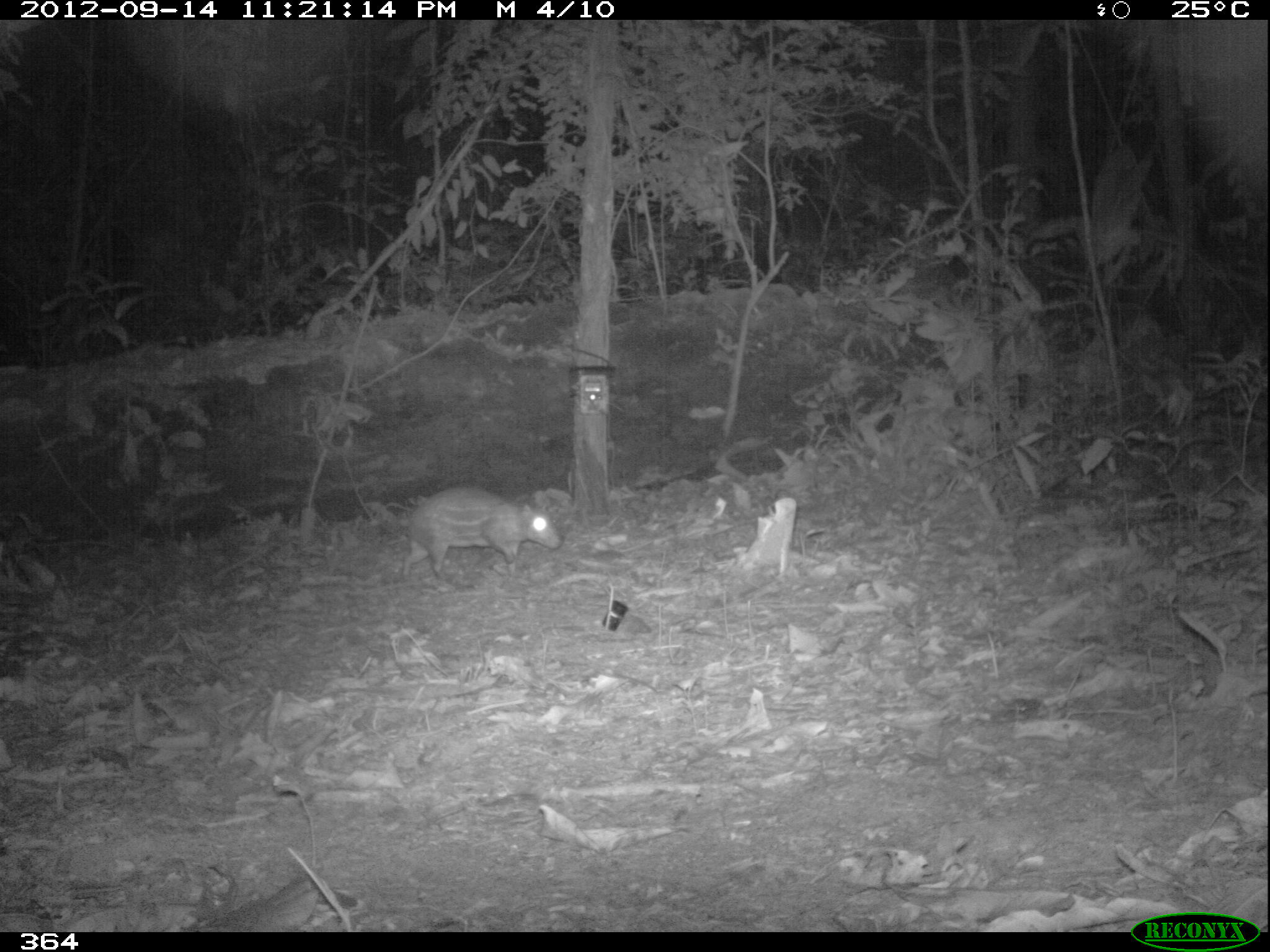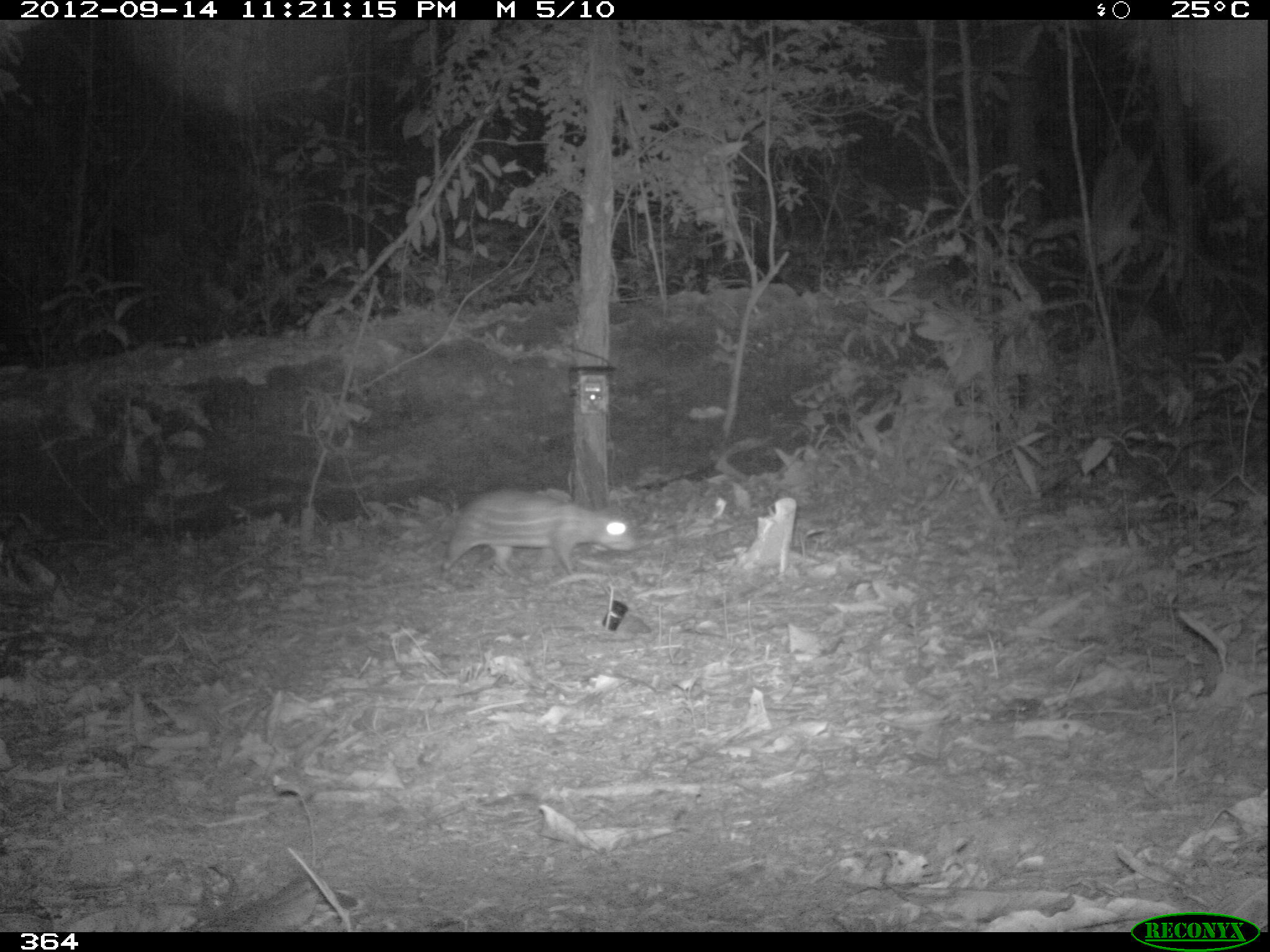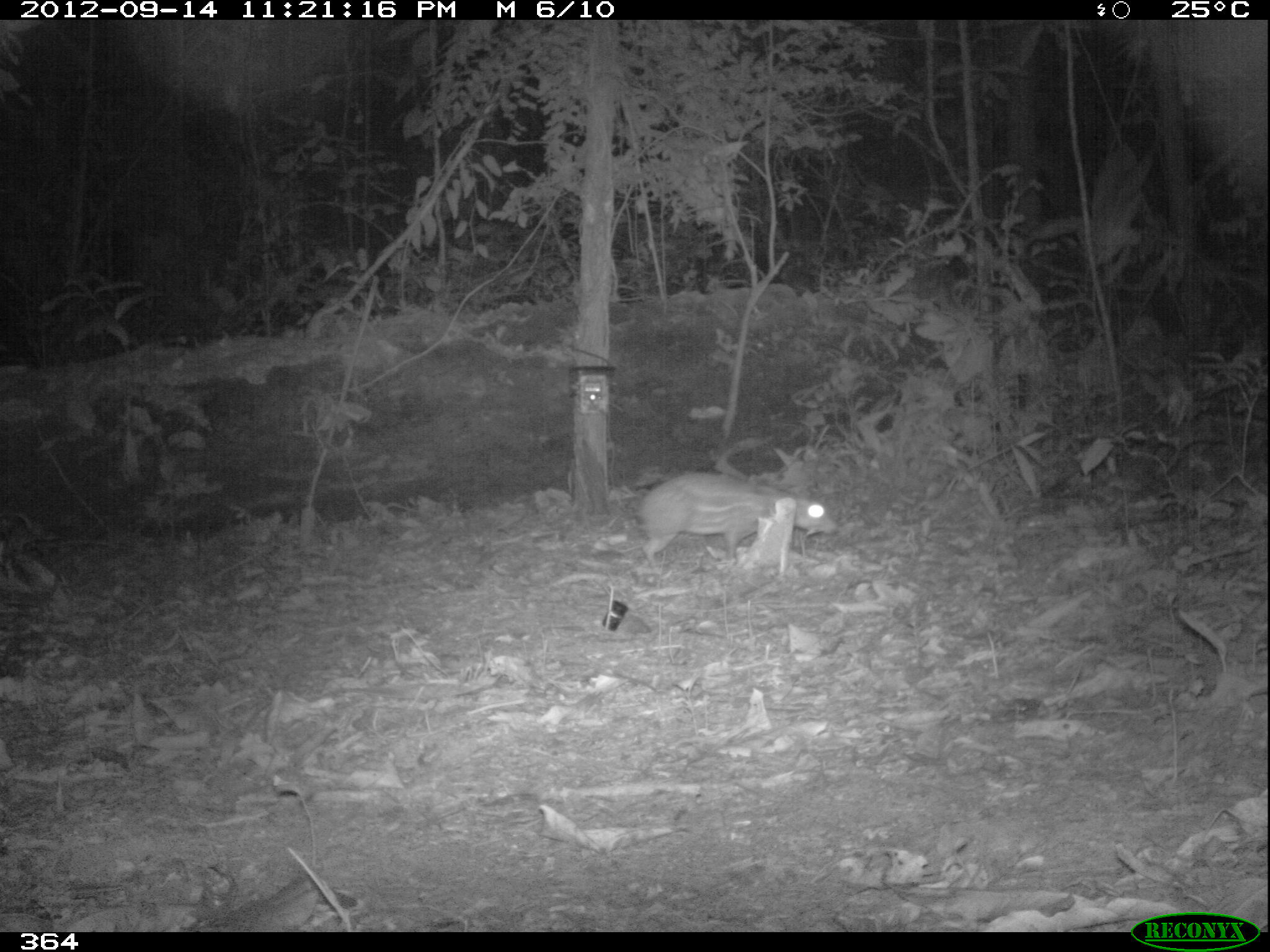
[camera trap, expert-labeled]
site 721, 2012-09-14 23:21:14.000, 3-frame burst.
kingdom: Animalia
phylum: Chordata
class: Mammalia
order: Rodentia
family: Cuniculidae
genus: Cuniculus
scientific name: Cuniculus paca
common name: spotted paca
Cuniculus paca (spotted paca).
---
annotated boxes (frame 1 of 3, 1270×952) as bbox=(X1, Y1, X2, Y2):
cuniculus paca: bbox=(400, 485, 561, 585)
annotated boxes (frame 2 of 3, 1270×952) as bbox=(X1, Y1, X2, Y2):
cuniculus paca: bbox=(437, 487, 639, 582)